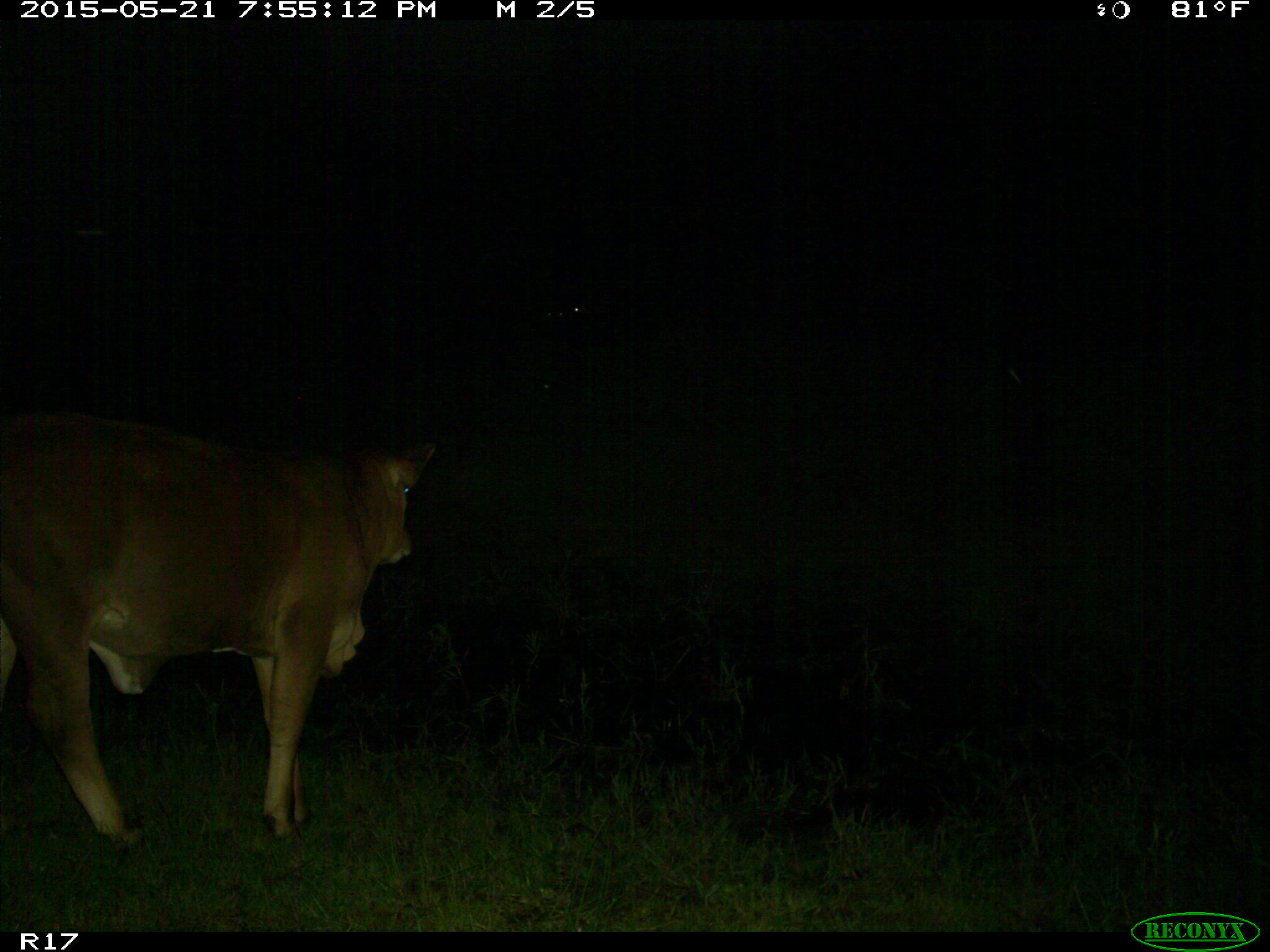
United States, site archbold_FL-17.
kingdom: Animalia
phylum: Chordata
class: Mammalia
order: Artiodactyla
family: Bovidae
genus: Bos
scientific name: Bos taurus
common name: domestic cow